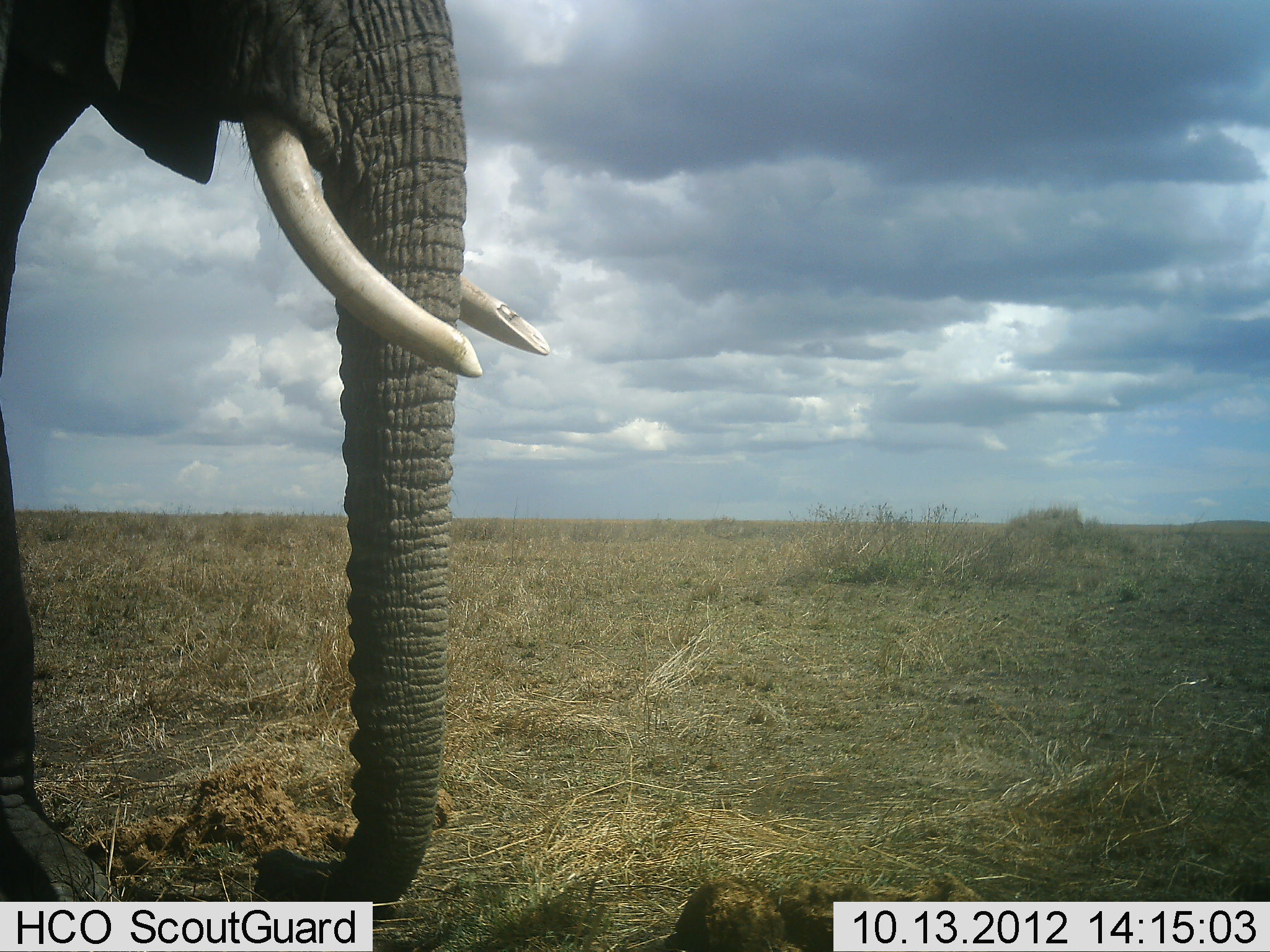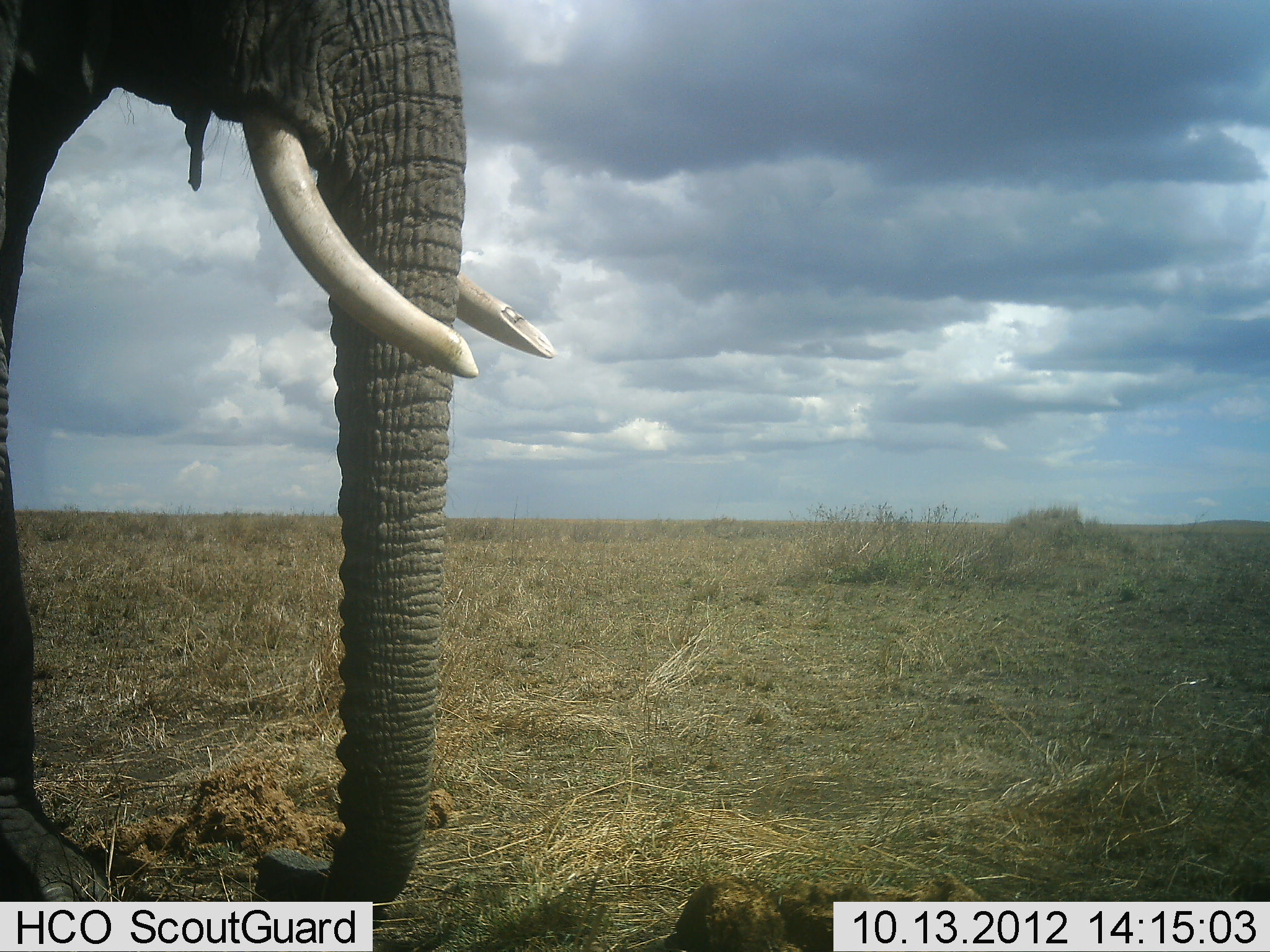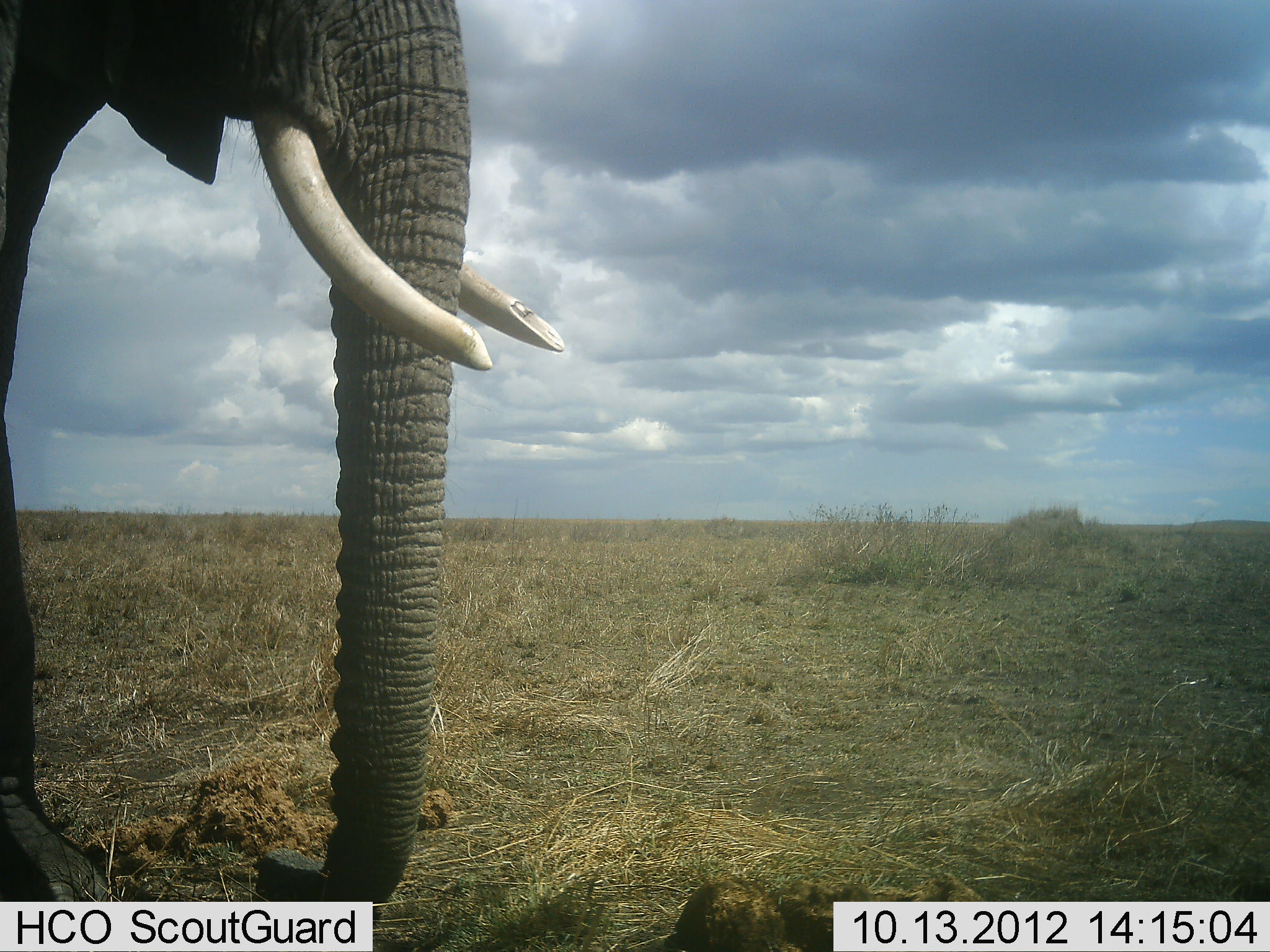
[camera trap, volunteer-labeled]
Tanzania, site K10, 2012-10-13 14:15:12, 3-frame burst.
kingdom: Animalia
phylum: Chordata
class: Mammalia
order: Proboscidea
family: Elephantidae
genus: Loxodonta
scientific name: Loxodonta africana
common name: african bush elephant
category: elephant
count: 1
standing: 90%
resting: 0%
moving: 0%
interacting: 0%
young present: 0%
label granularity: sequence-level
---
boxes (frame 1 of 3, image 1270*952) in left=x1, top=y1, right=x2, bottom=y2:
animal: left=2, top=0, right=548, bottom=901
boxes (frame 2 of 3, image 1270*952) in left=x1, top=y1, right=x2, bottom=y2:
animal: left=0, top=1, right=549, bottom=900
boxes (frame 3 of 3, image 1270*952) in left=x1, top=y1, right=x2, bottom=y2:
animal: left=2, top=0, right=571, bottom=902